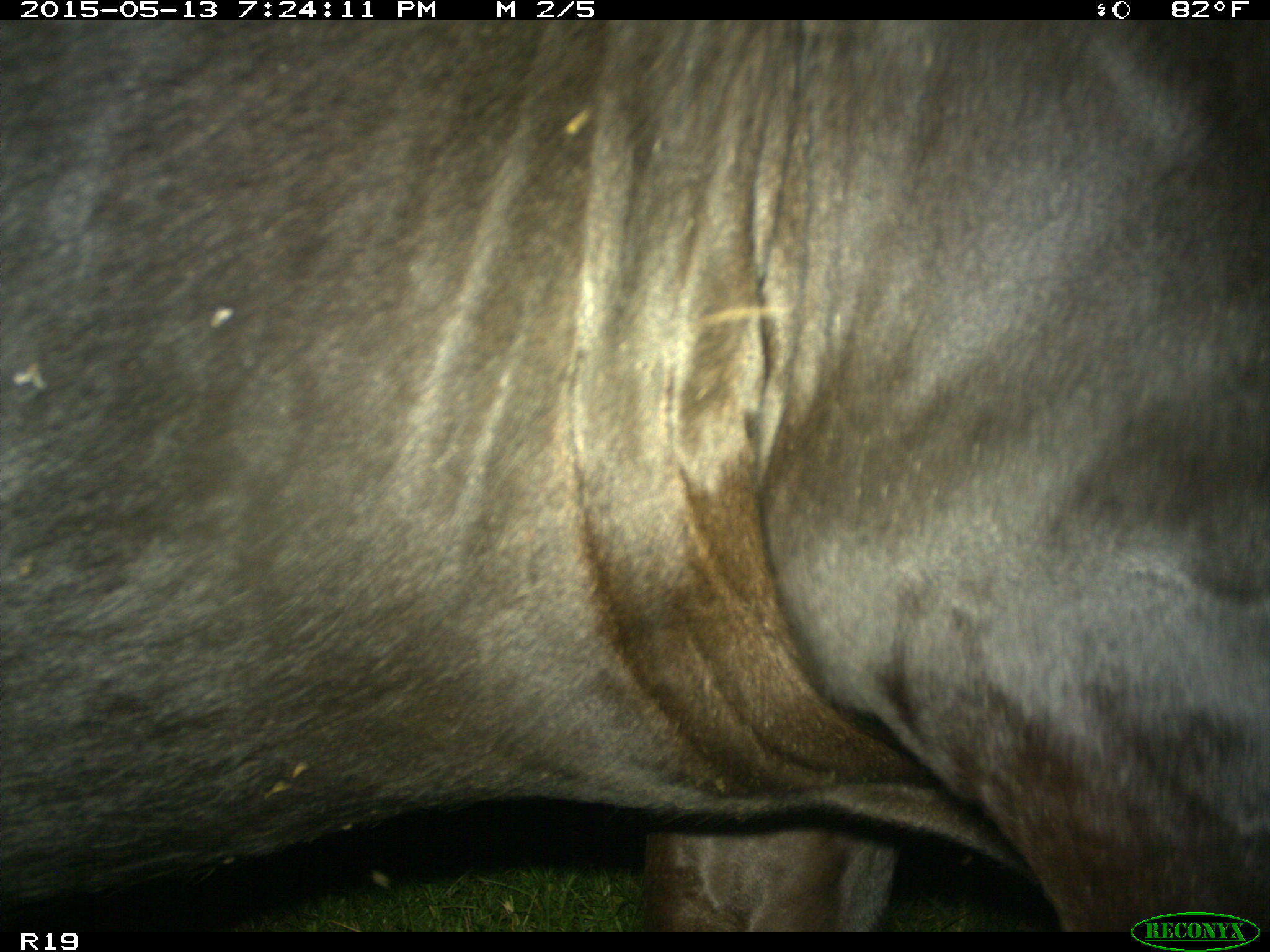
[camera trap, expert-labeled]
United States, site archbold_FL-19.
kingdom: Animalia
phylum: Chordata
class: Mammalia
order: Artiodactyla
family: Bovidae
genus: Bos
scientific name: Bos taurus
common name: domestic cow